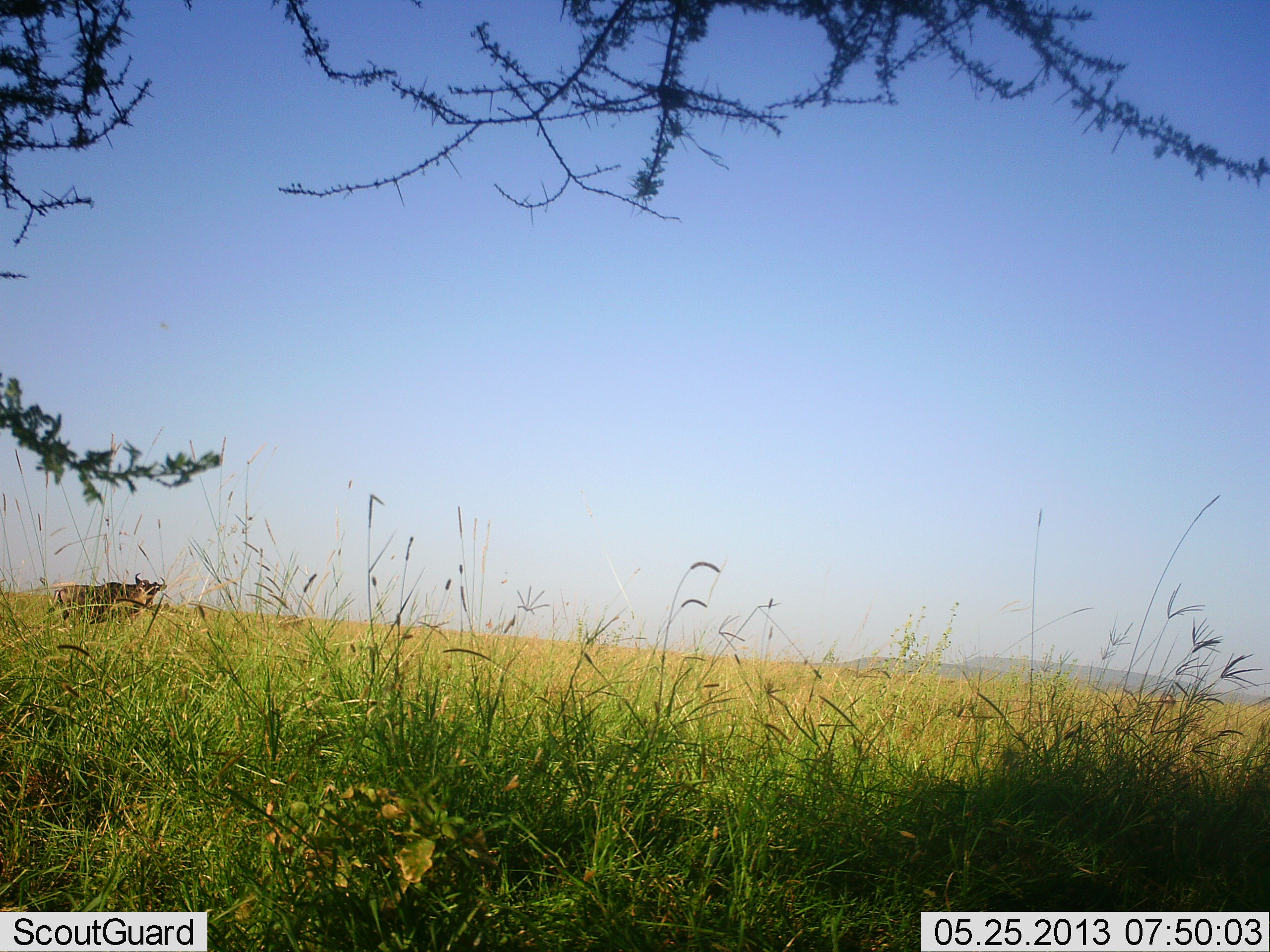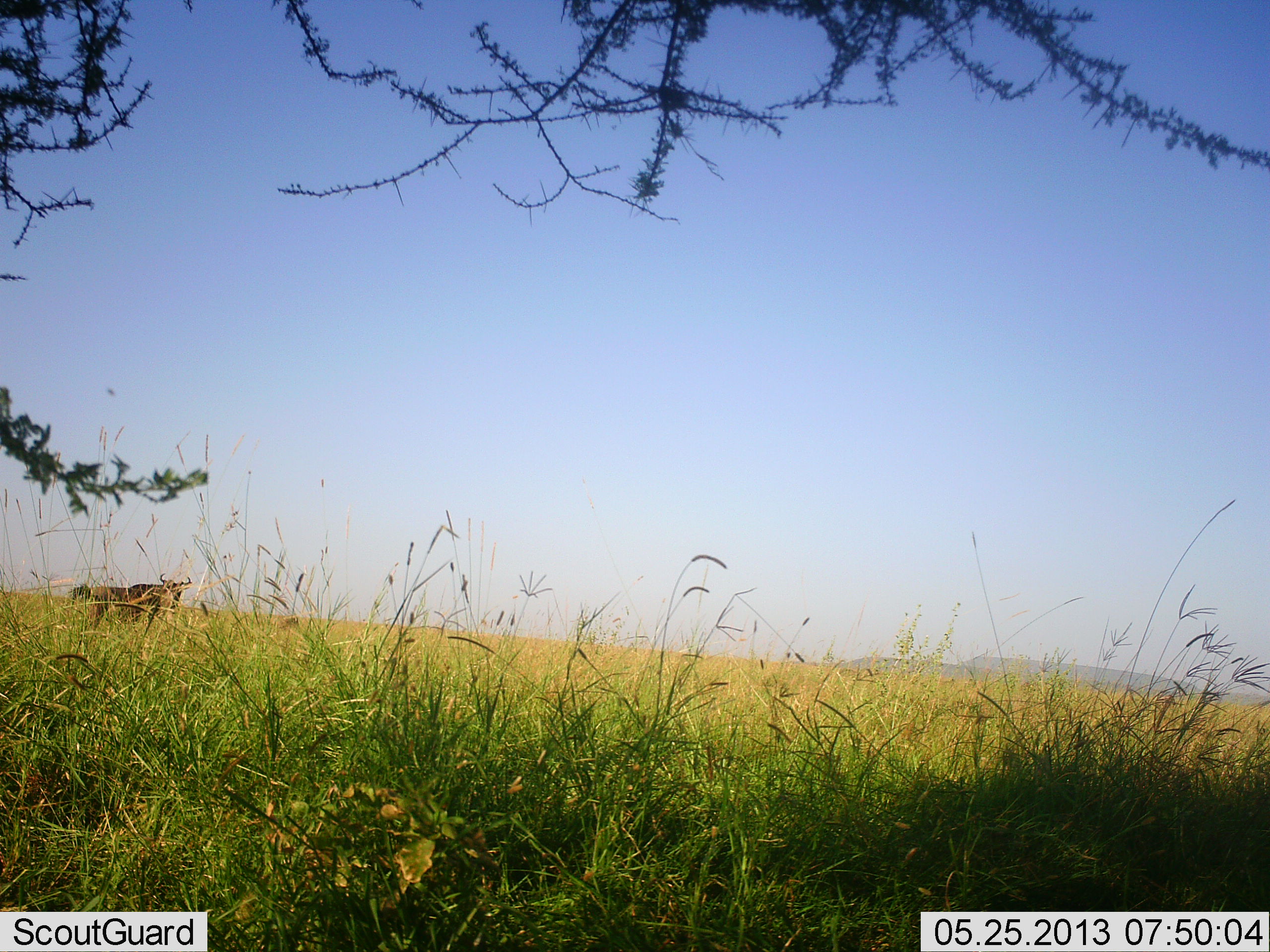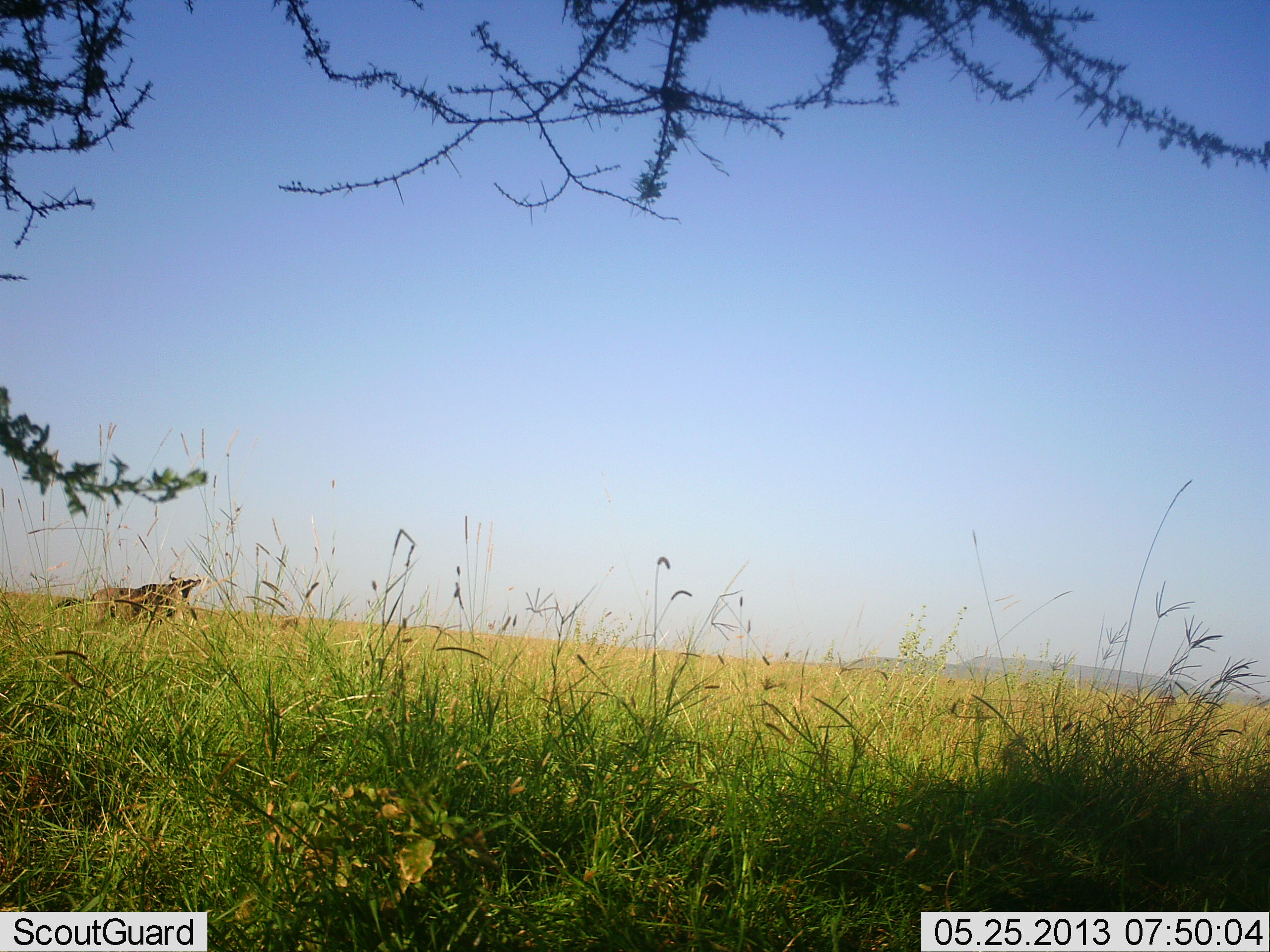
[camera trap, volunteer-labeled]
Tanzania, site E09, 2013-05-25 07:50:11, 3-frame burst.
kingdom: Animalia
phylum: Chordata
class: Mammalia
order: Artiodactyla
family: Bovidae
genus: Connochaetes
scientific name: Connochaetes taurinus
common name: blue wildebeest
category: wildebeest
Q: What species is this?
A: Wildebeest (blue wildebeest) (Connochaetes taurinus).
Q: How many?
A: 1.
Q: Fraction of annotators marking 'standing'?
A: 37%.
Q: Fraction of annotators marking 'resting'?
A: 0%.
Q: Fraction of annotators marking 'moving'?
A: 67%.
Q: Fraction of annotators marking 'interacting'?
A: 0%.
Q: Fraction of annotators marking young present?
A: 0%.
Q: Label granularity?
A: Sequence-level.